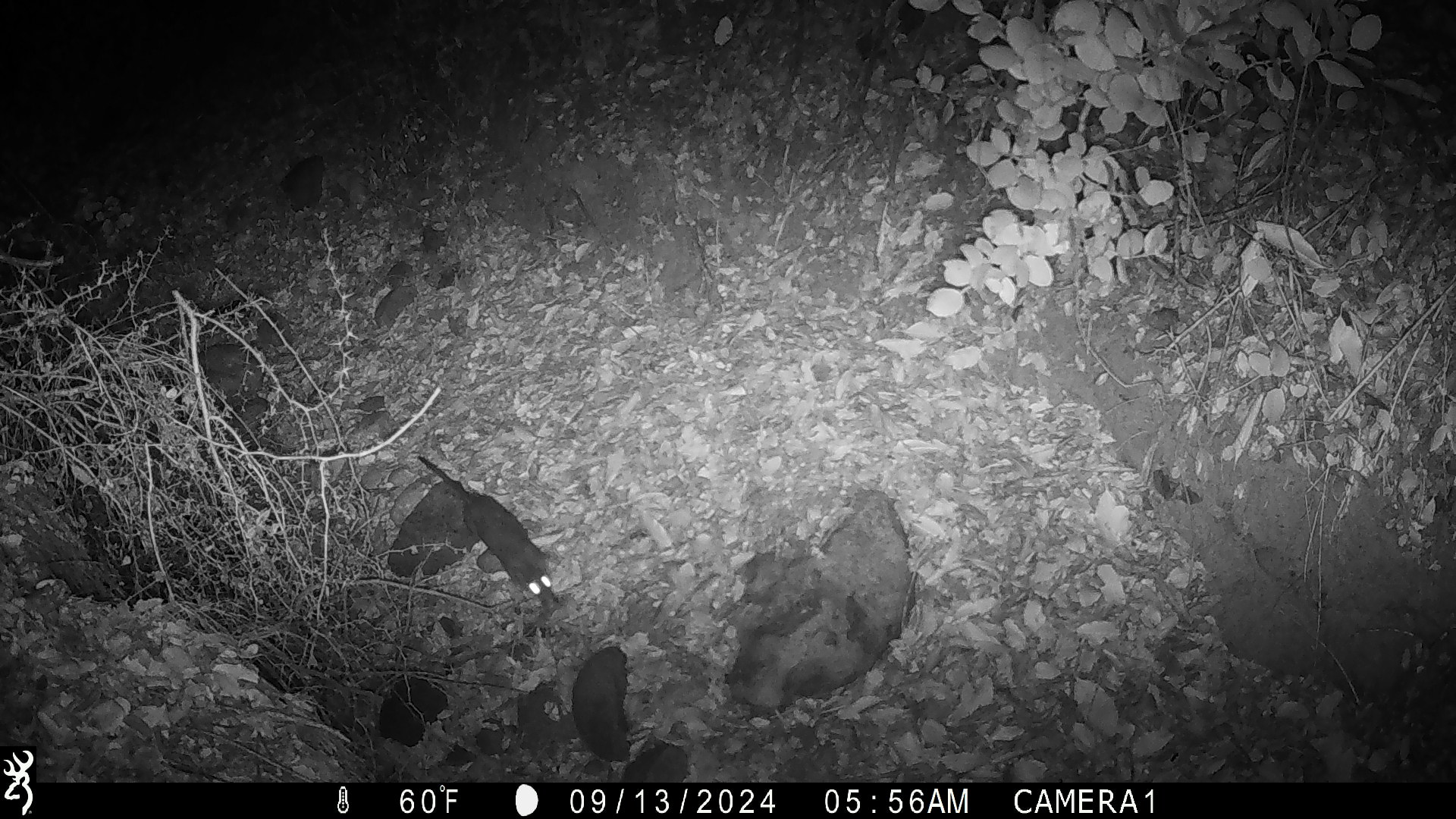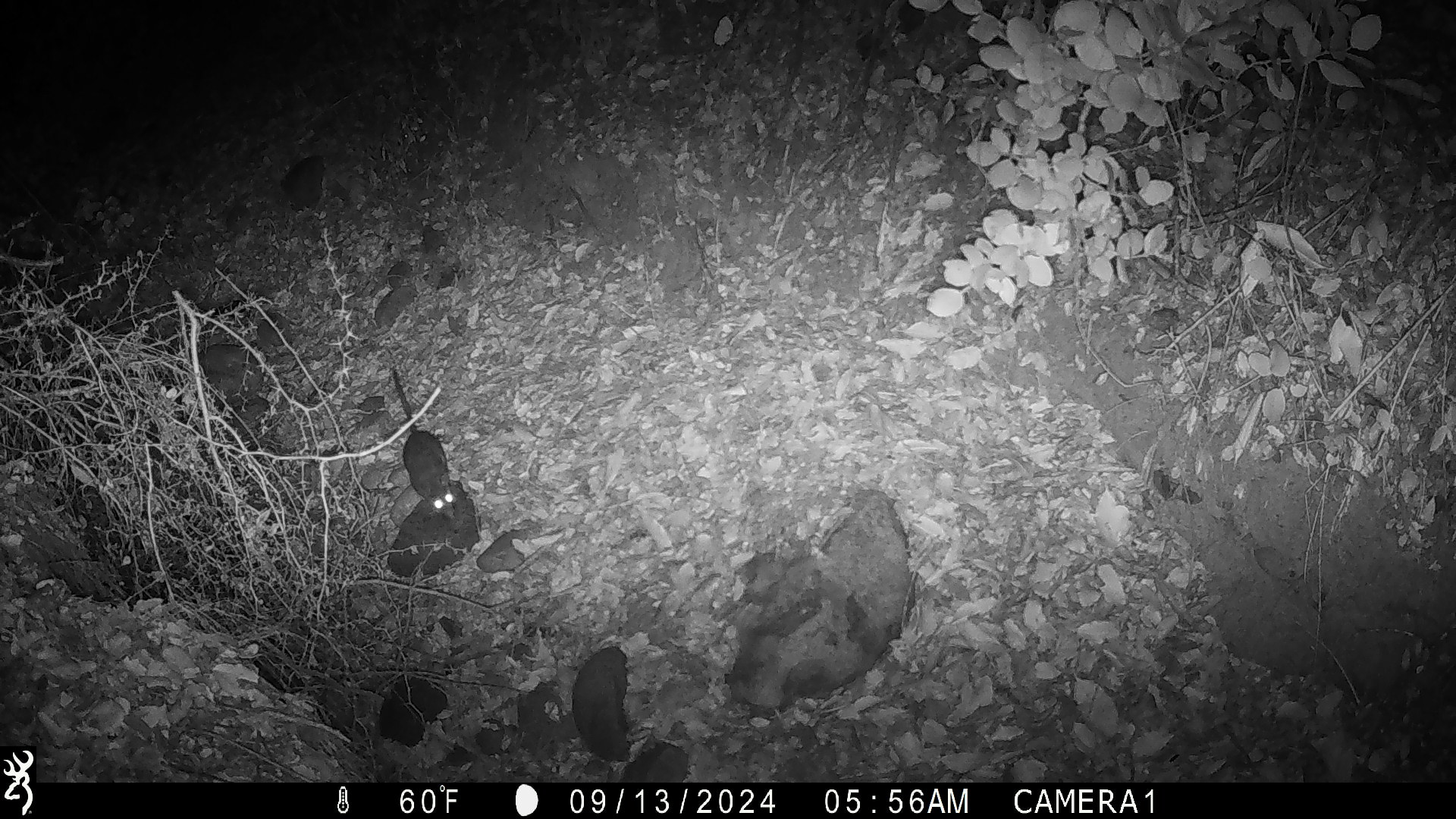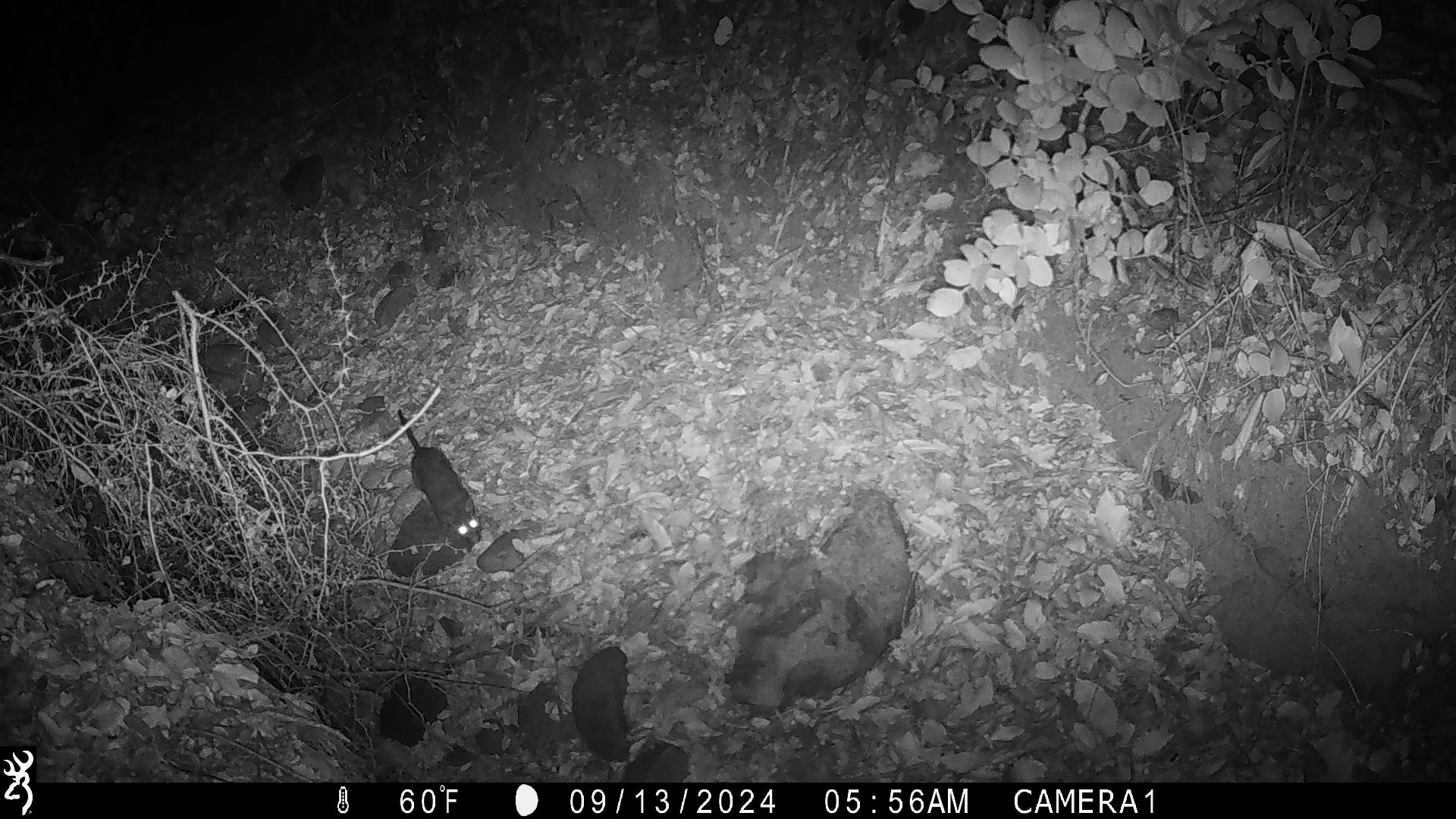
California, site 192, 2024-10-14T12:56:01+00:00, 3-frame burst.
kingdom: Animalia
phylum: Chordata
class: Mammalia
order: Rodentia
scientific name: Rodentia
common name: mouse or rat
Mouse or rat (Rodentia).